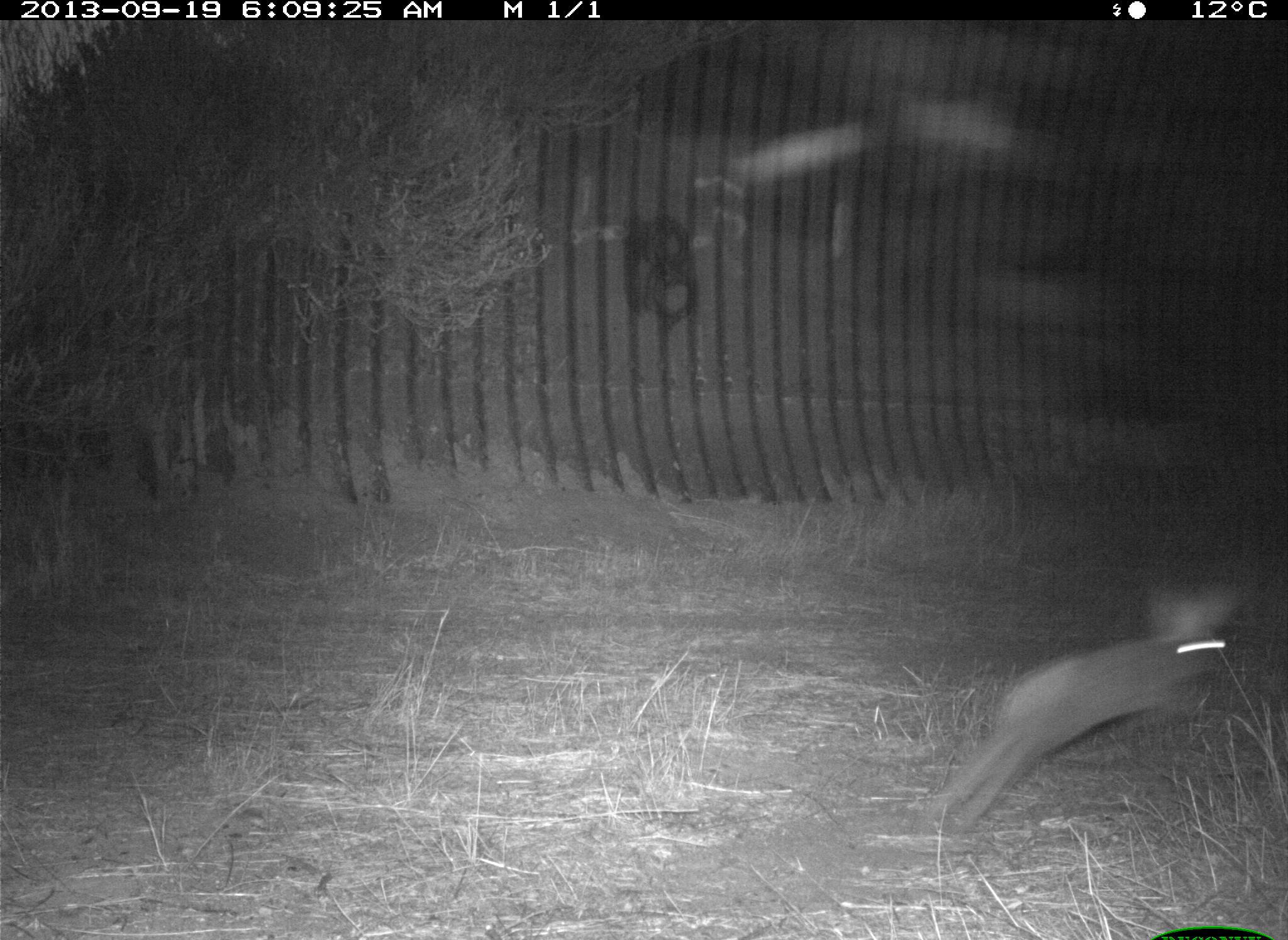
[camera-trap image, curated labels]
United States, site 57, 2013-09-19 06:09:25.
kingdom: Animalia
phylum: Chordata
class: Mammalia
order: Lagomorpha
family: Leporidae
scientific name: Leporidae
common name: rabbits and hares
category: rabbit